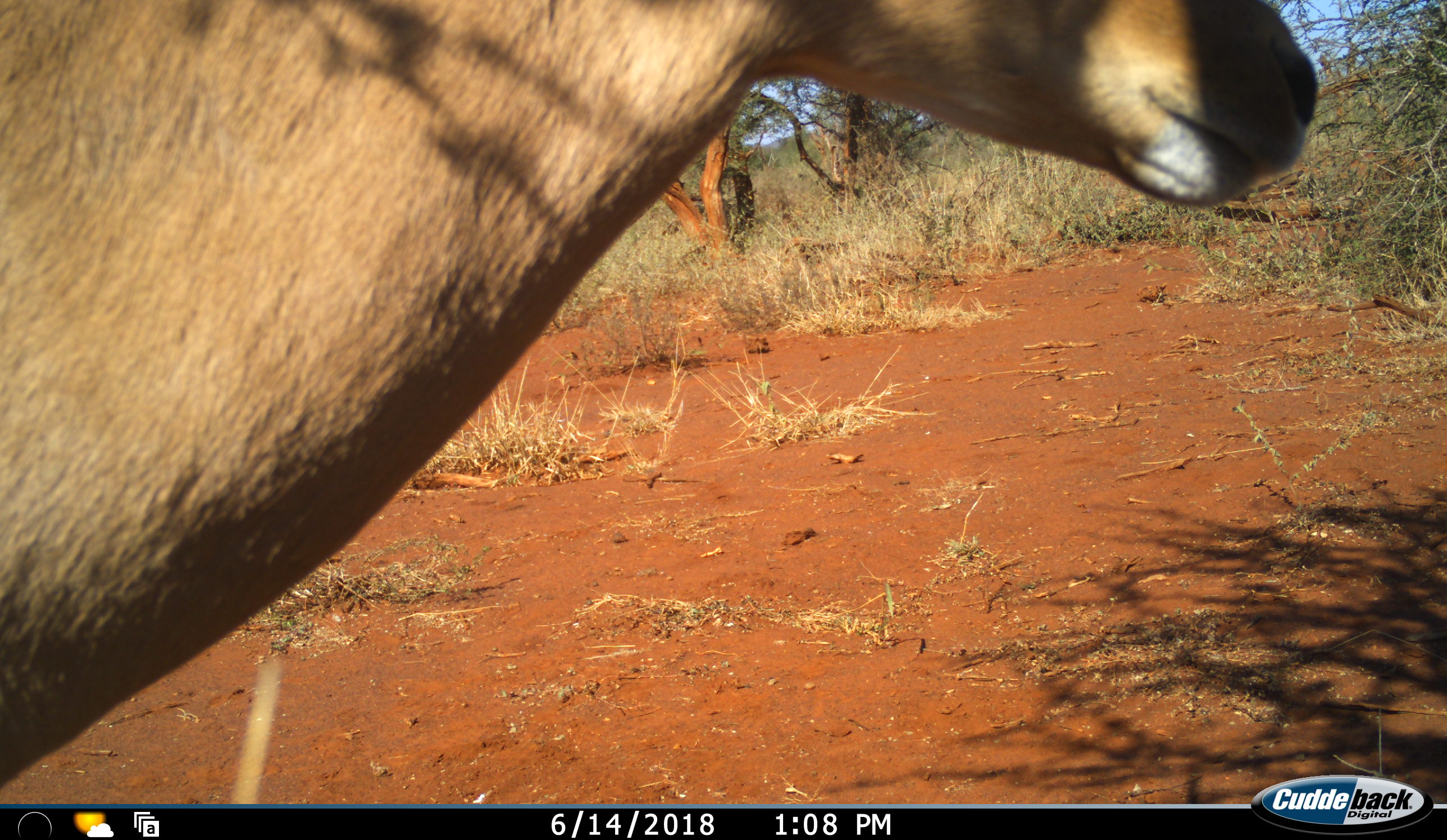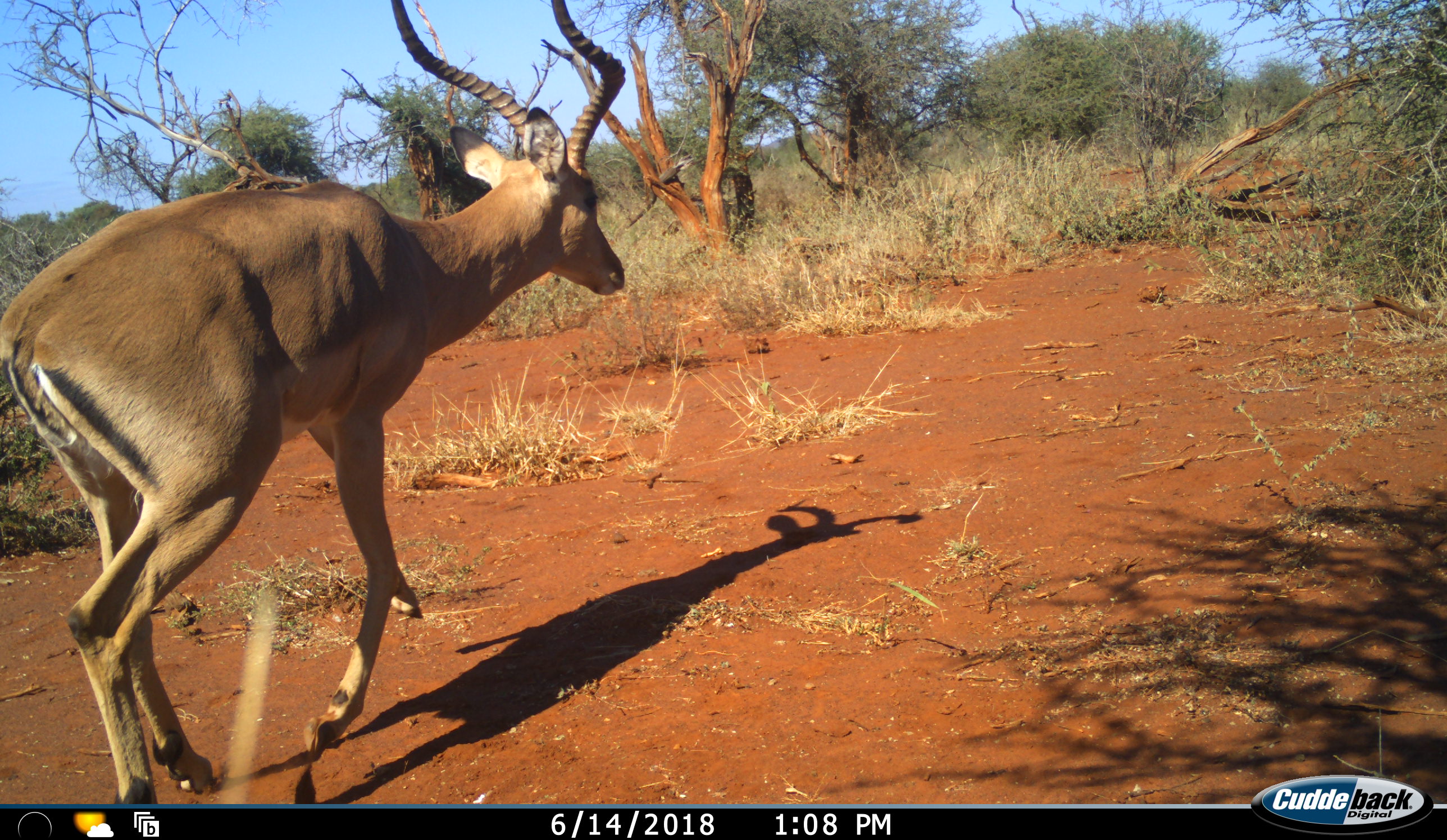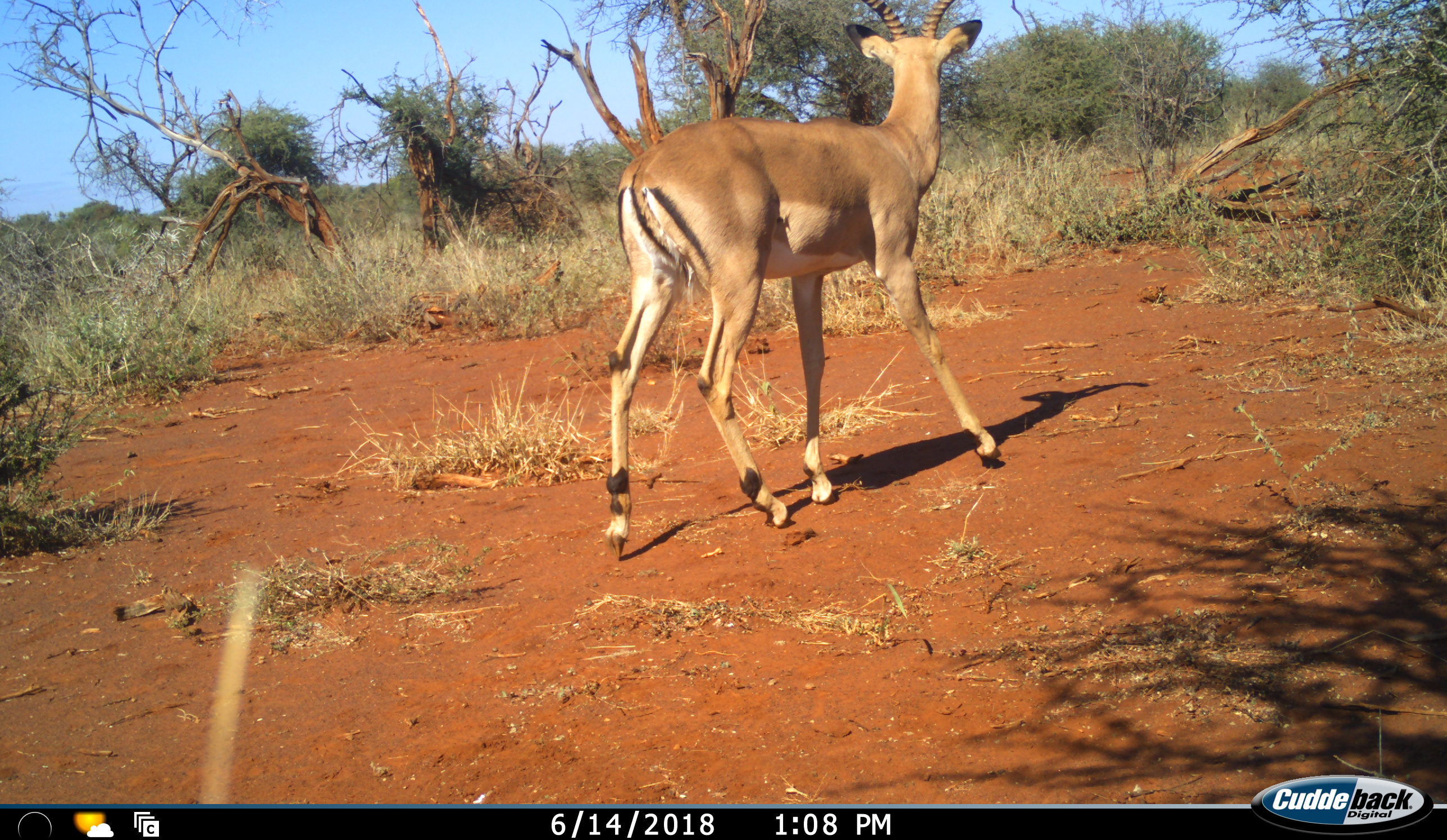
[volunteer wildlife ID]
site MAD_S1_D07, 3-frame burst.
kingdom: Animalia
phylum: Chordata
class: Mammalia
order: Artiodactyla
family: Bovidae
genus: Aepyceros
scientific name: Aepyceros melampus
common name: impala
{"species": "impala (Aepyceros melampus)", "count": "1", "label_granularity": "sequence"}